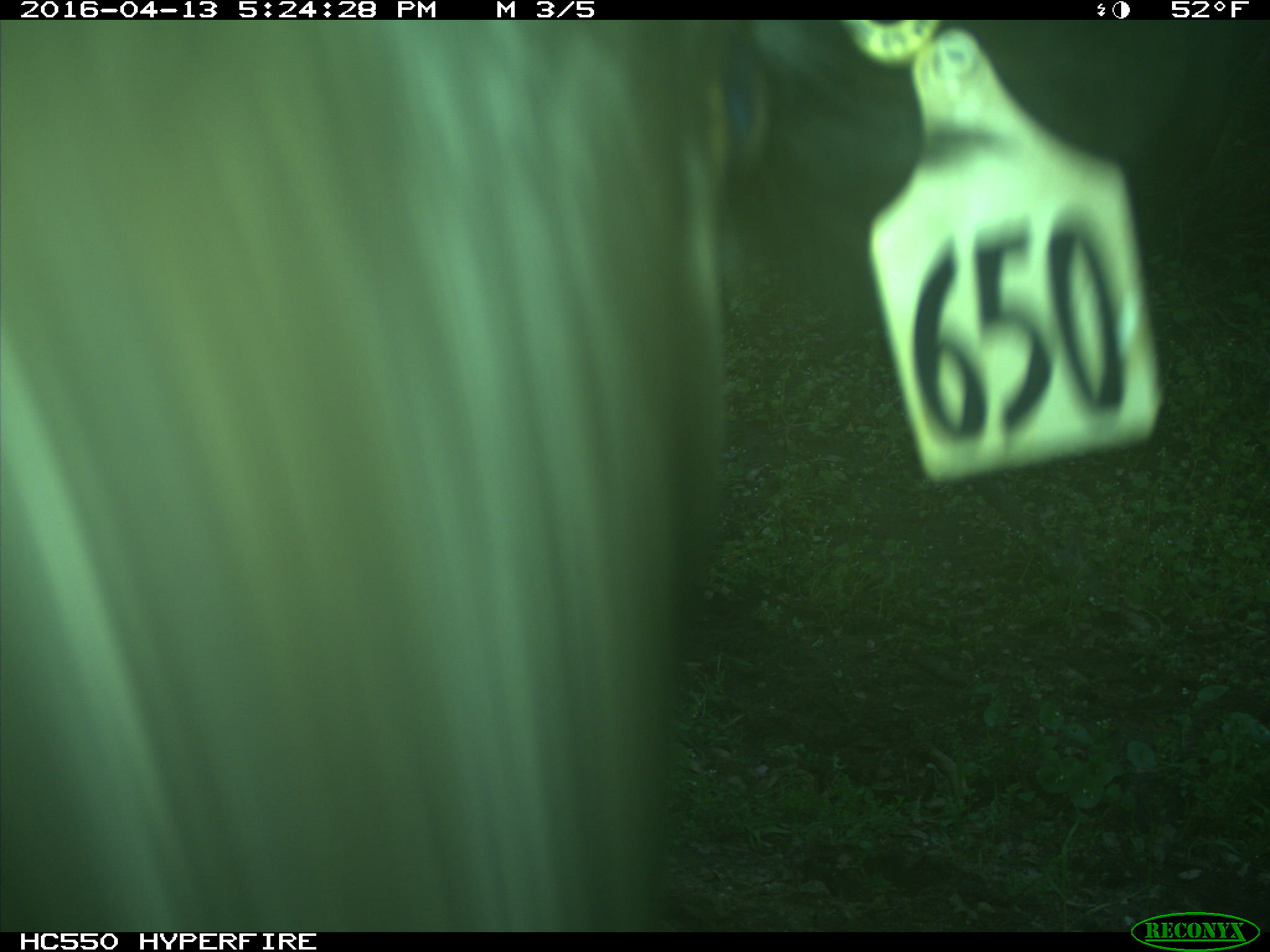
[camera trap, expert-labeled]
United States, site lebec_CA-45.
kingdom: Animalia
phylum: Chordata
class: Mammalia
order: Artiodactyla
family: Bovidae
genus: Bos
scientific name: Bos taurus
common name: domestic cow